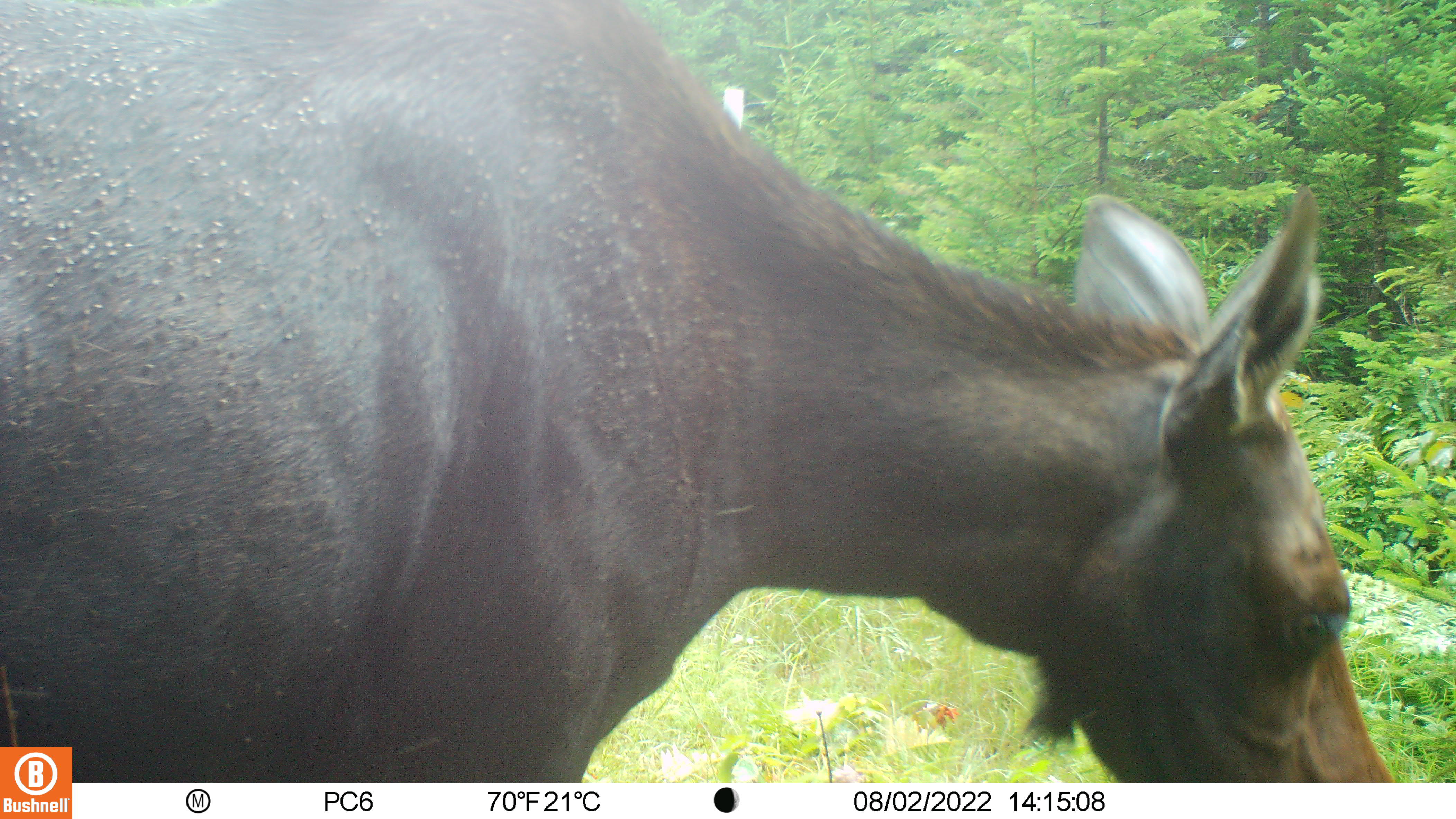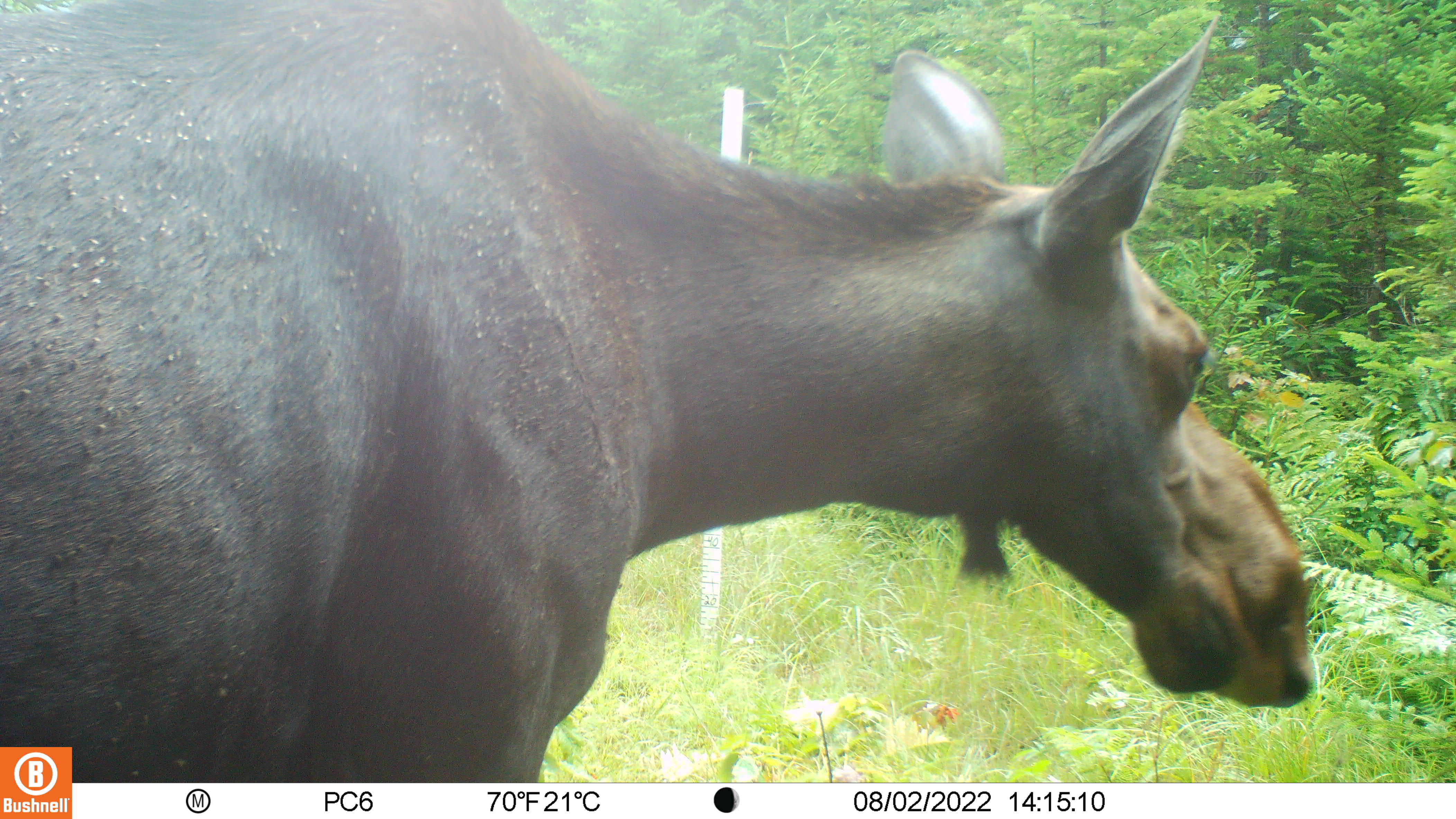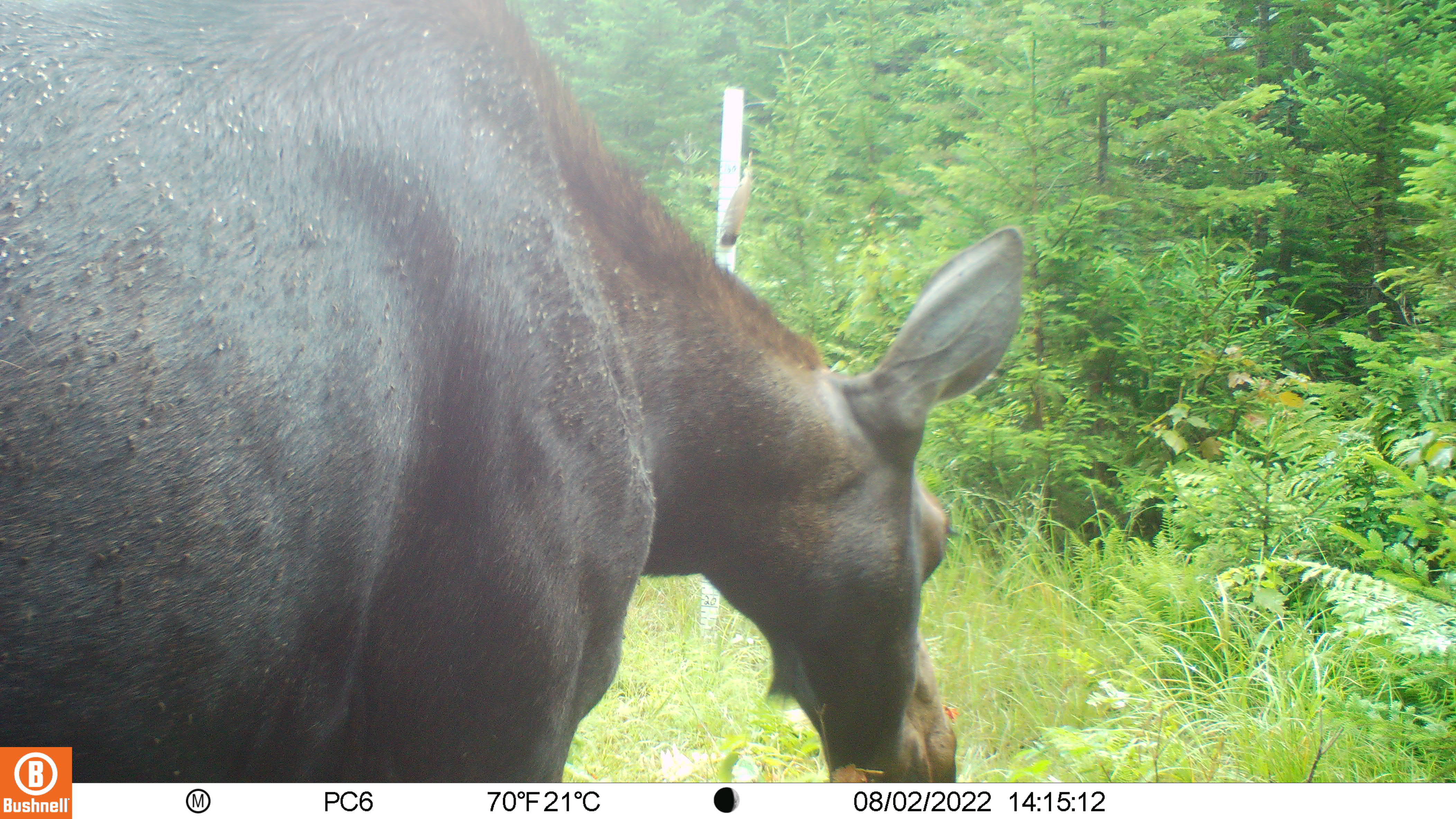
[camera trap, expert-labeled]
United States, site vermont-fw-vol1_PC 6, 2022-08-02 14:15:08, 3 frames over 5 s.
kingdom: Animalia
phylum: Chordata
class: Mammalia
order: Artiodactyla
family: Cervidae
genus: Alces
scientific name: Alces alces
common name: moose